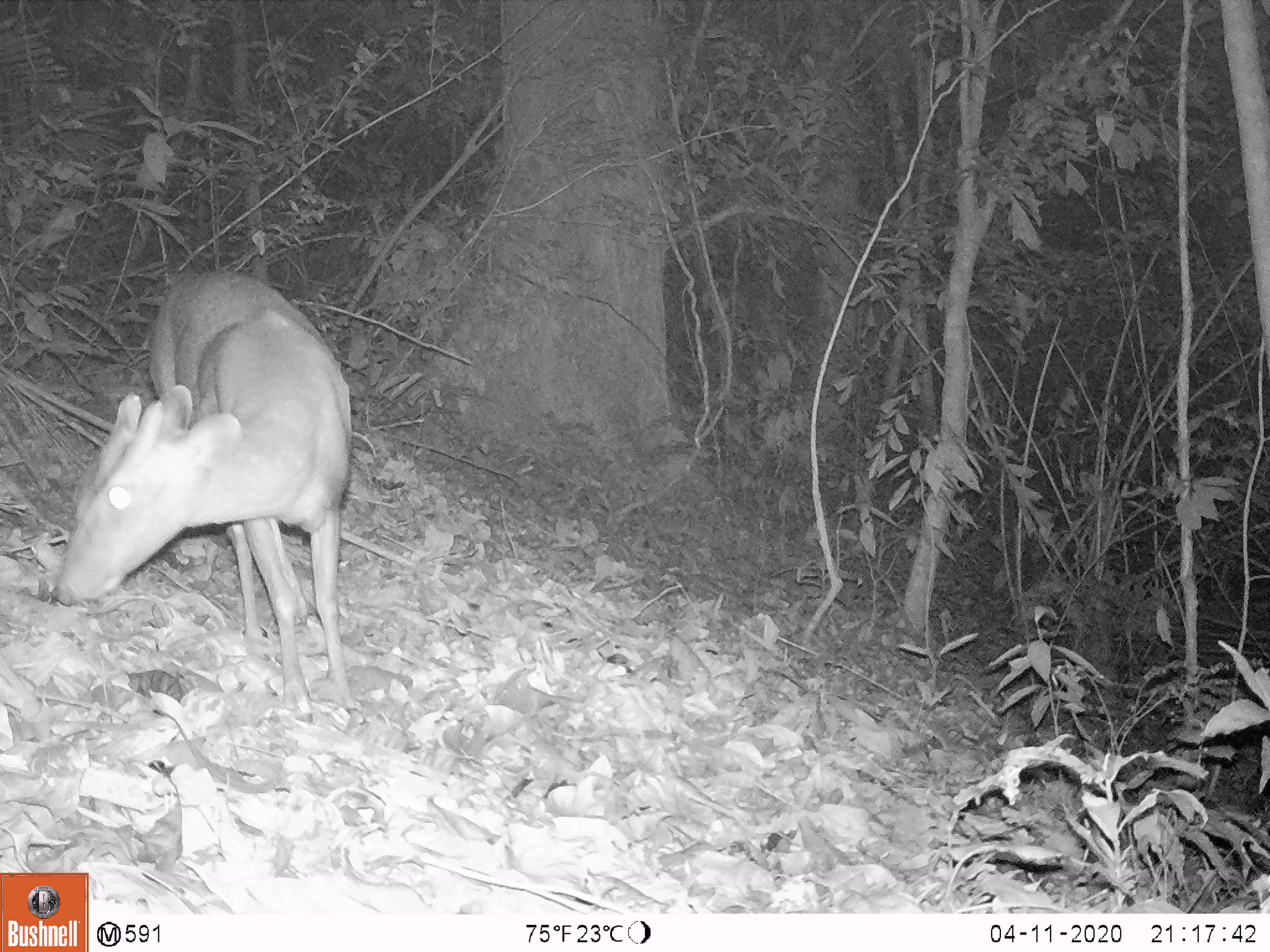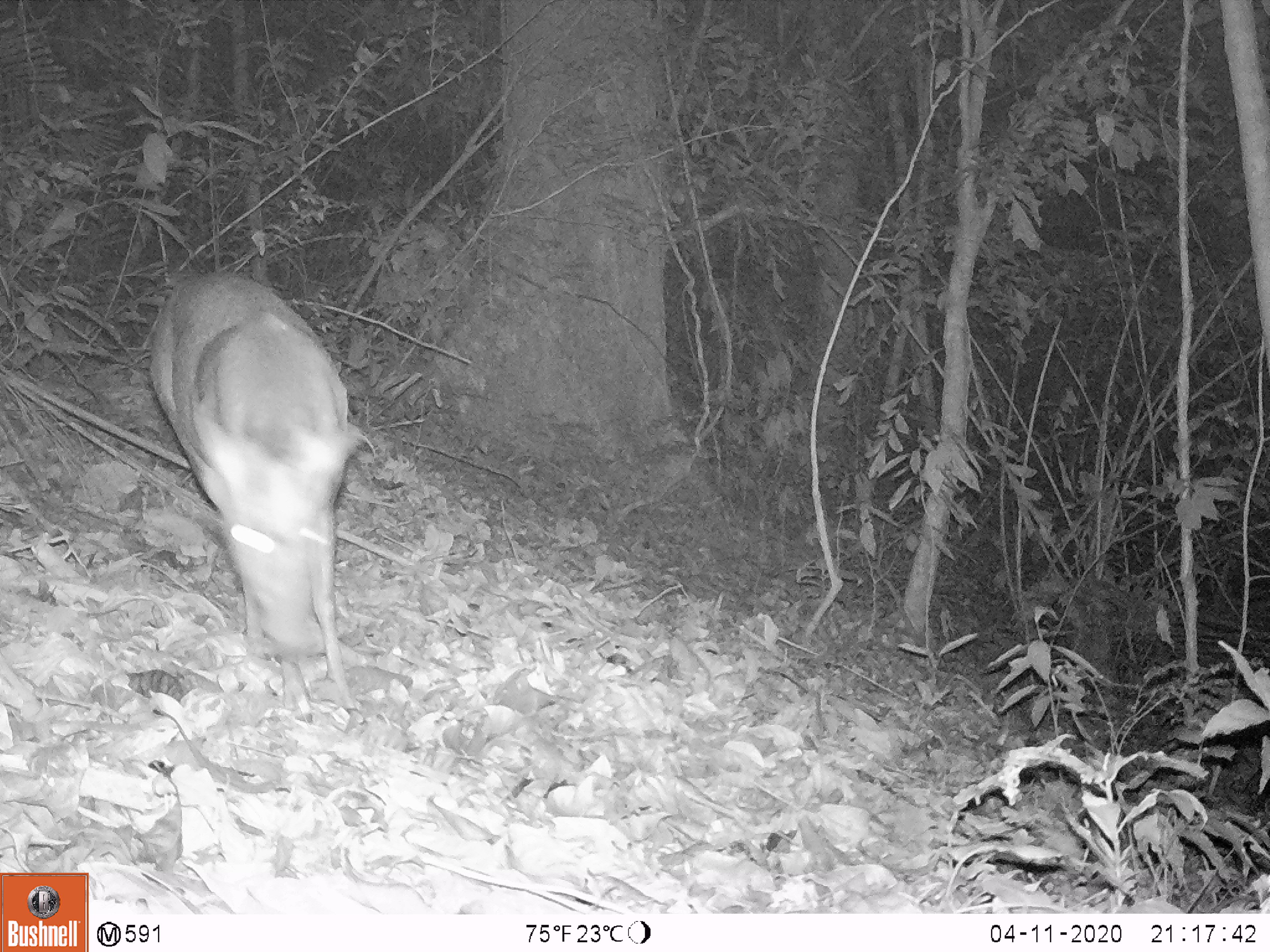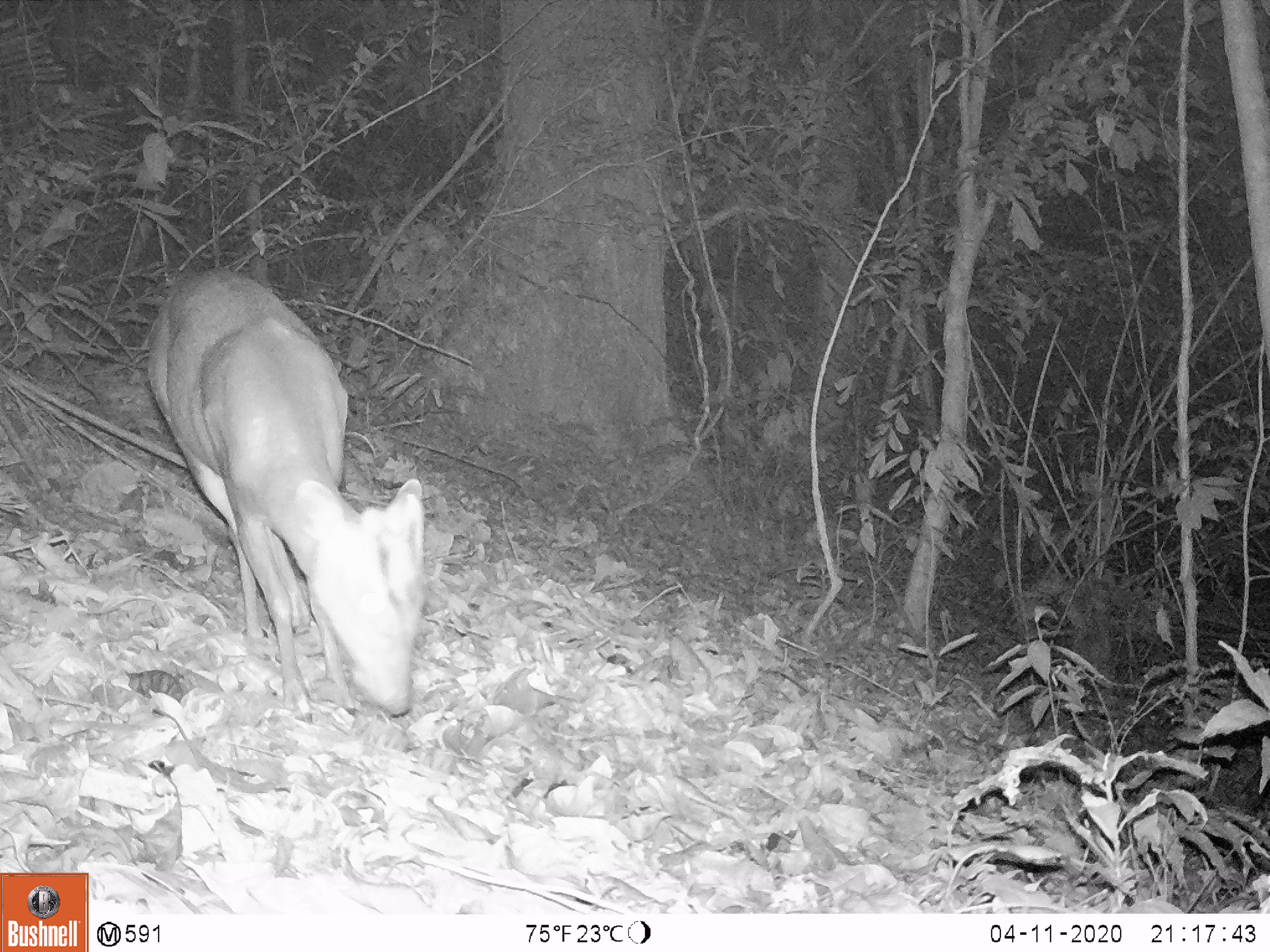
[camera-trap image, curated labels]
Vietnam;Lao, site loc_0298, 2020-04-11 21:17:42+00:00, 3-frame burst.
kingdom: Animalia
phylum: Chordata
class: Mammalia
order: Artiodactyla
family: Cervidae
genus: Muntiacus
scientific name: Muntiacus rooseveltorum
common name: roosevelt's muntjac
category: roosevelts muntjac group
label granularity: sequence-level